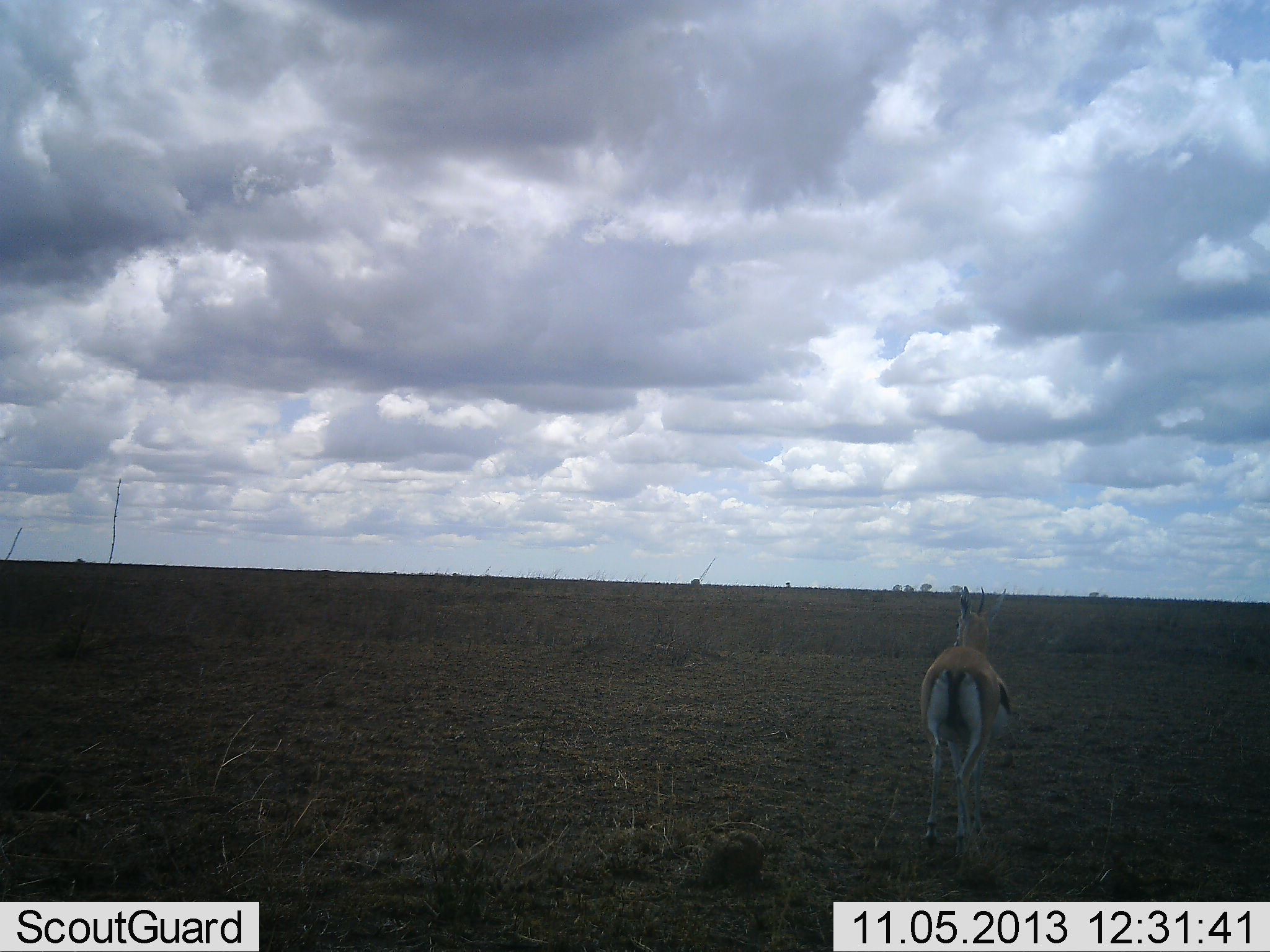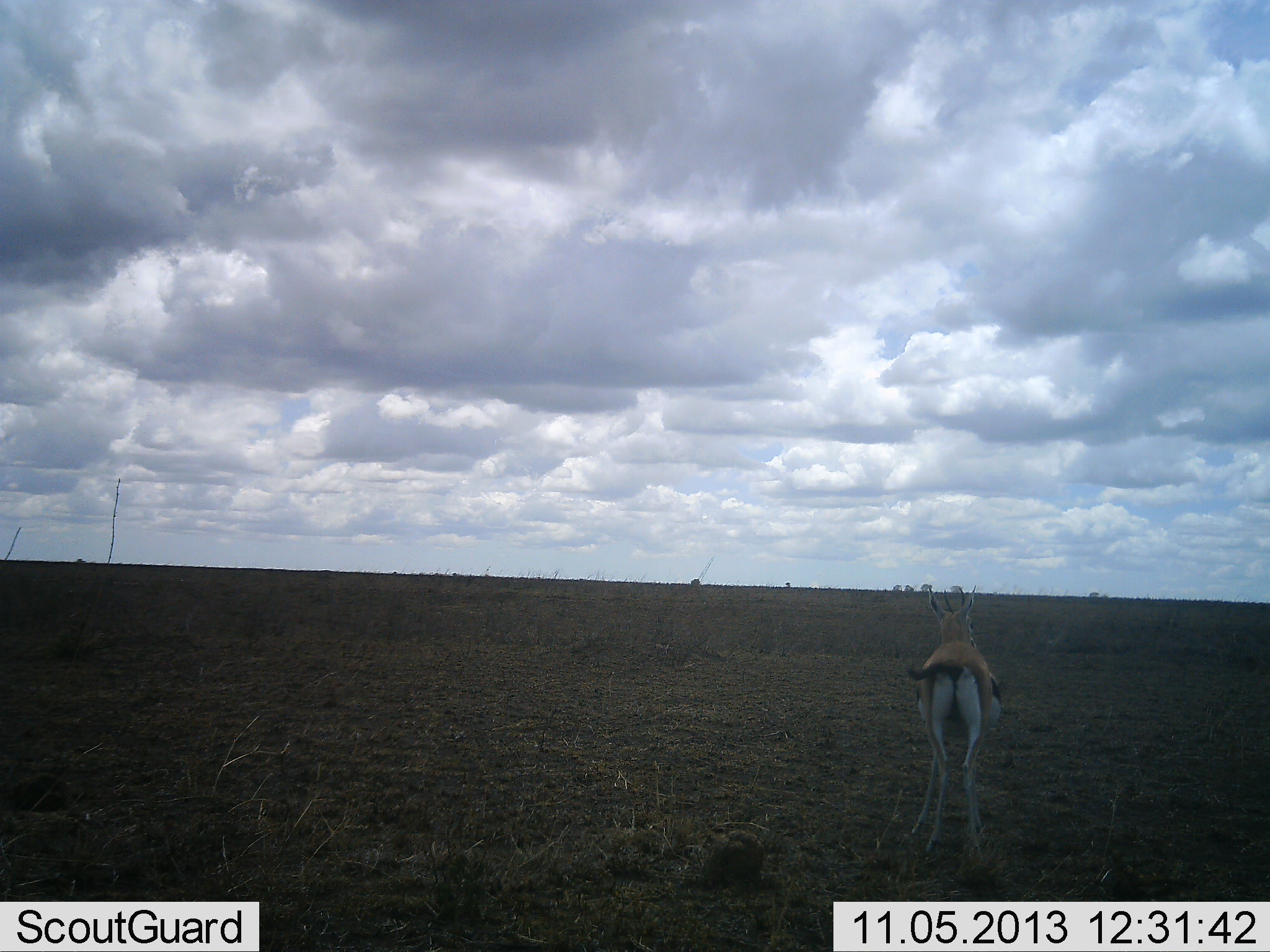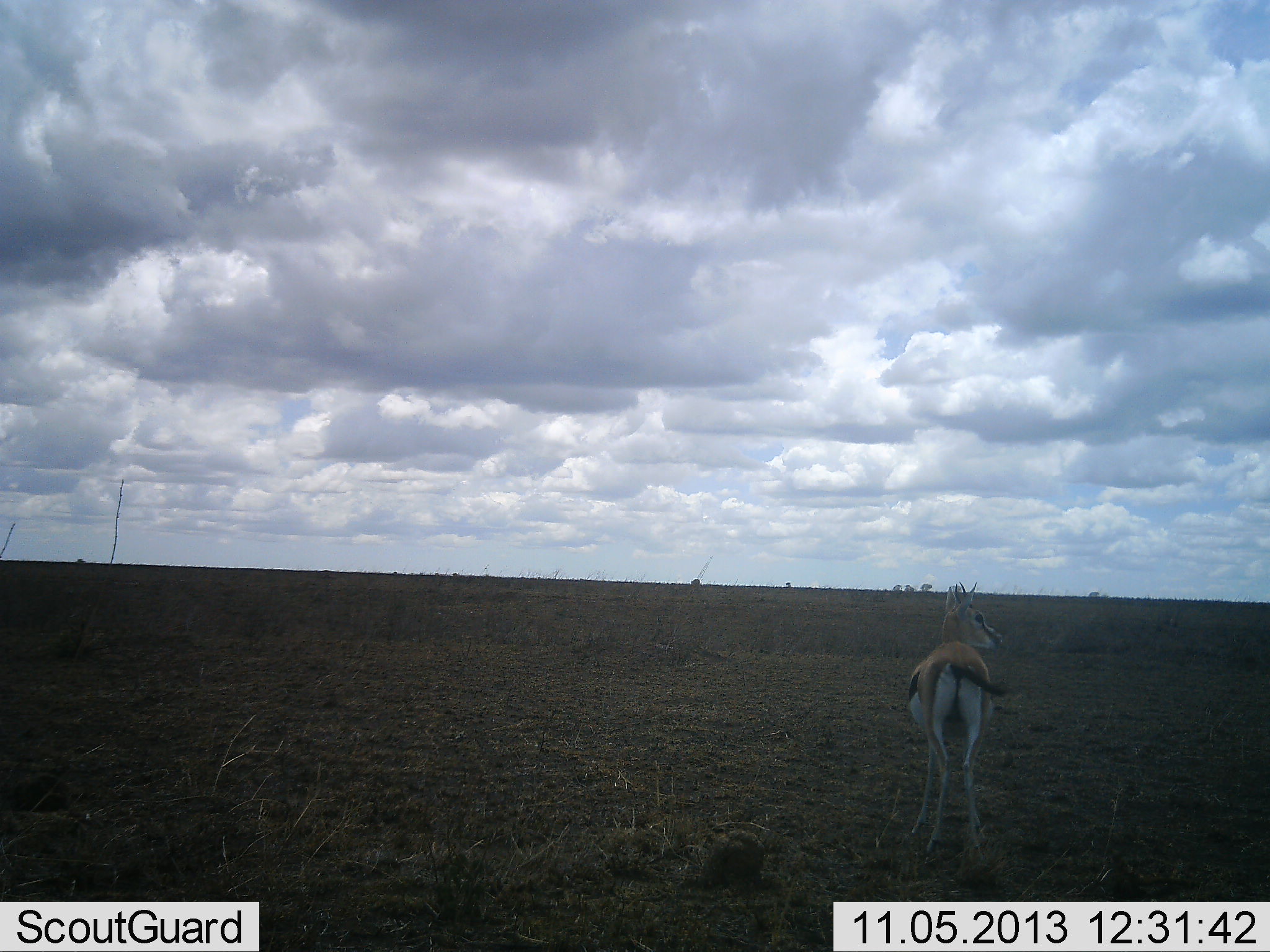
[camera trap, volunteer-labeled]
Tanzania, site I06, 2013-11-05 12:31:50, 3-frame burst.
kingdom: Animalia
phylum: Chordata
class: Mammalia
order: Artiodactyla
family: Bovidae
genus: Eudorcas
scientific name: Eudorcas thomsonii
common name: thomson's gazelle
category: gazellethomsons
Gazellethomsons (thomson's gazelle) (Eudorcas thomsonii), count 1. Behavior (volunteer vote fractions): standing 93%, resting 0%, moving 14%, interacting 0%. Young present (vote fraction): 0%. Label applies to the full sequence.